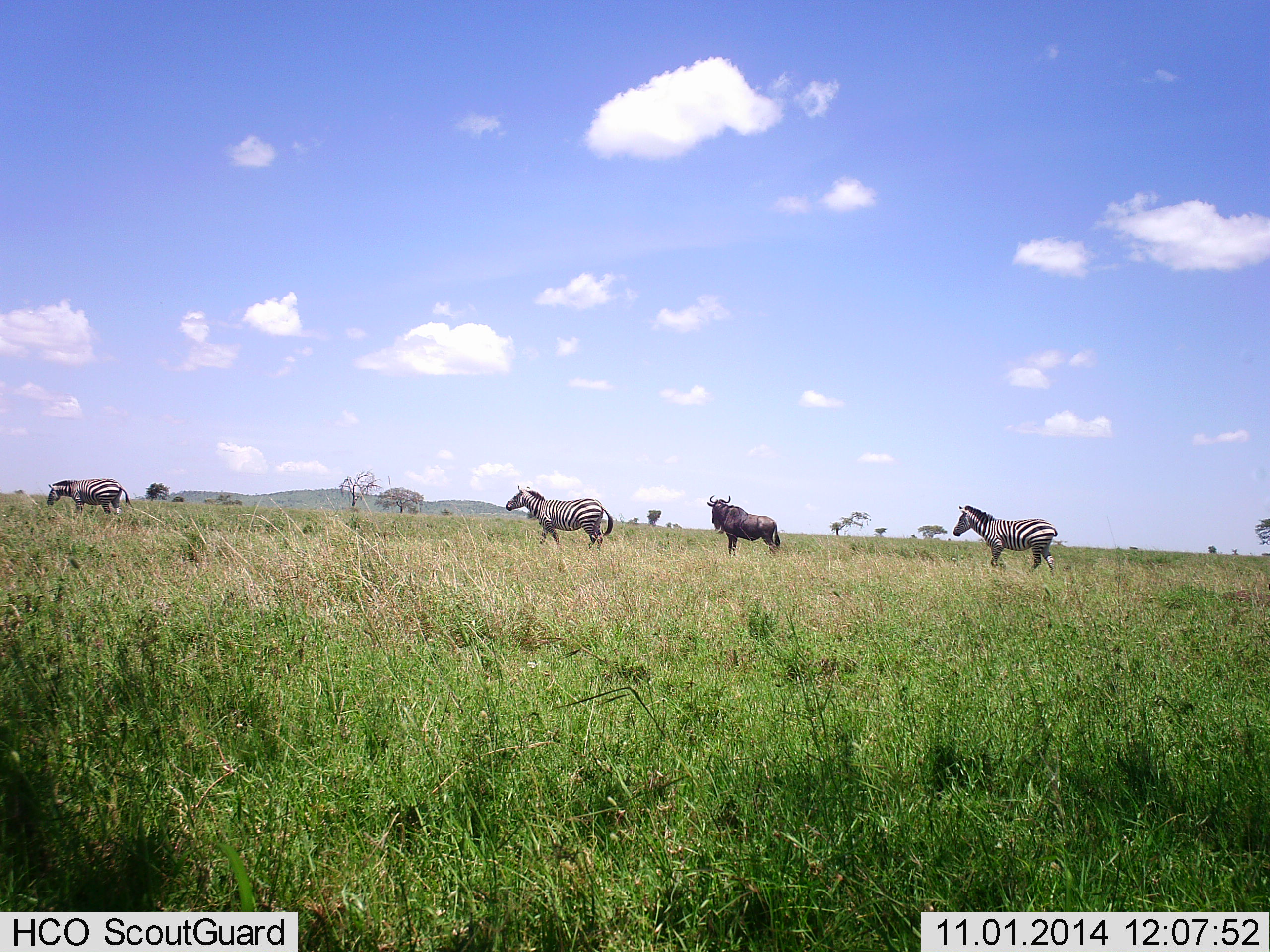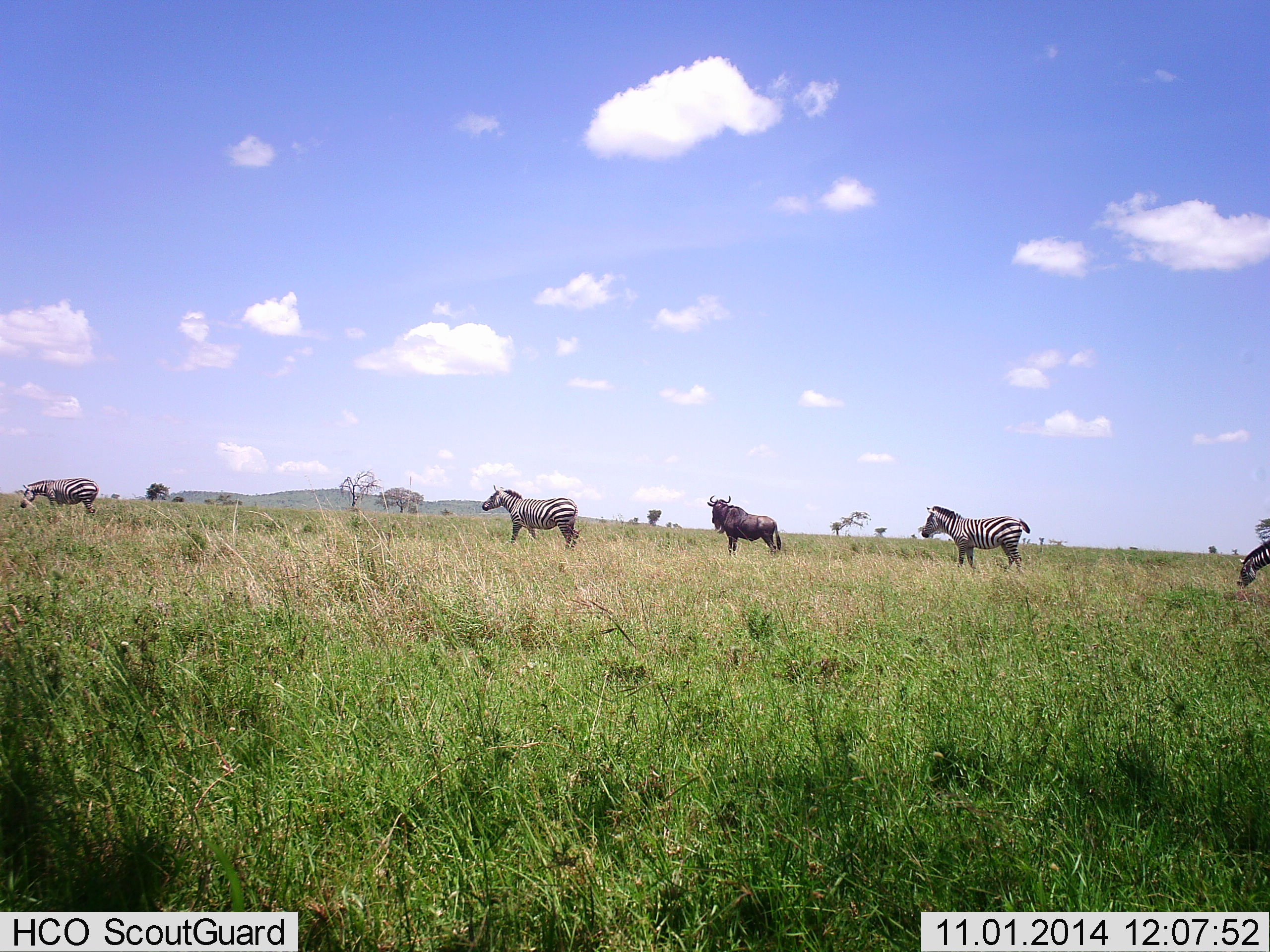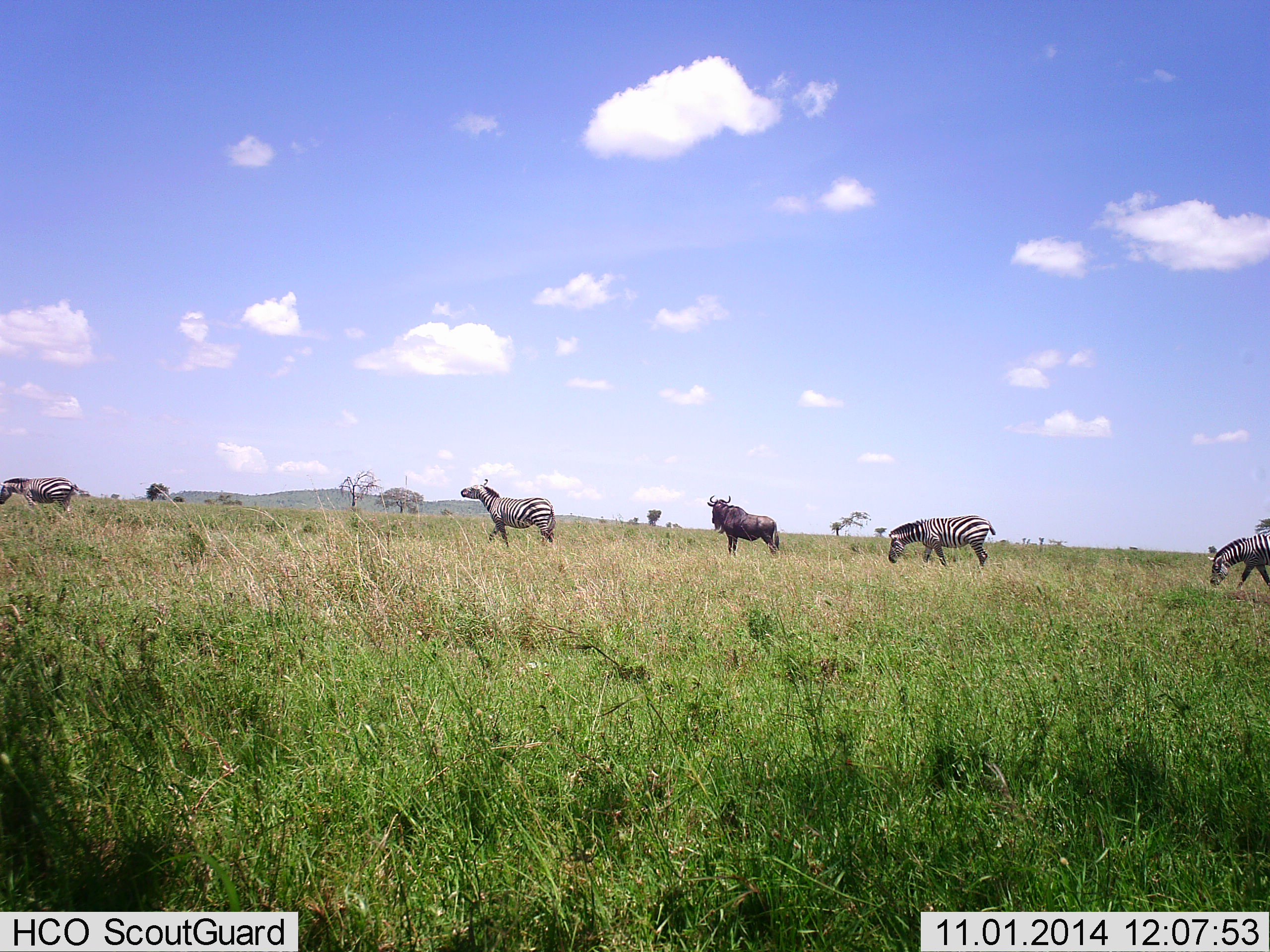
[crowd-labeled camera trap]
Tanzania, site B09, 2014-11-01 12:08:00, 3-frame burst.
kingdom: Animalia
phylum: Chordata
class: Mammalia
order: Artiodactyla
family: Bovidae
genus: Connochaetes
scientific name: Connochaetes taurinus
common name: blue wildebeest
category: wildebeest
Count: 1.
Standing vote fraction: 100%.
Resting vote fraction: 8%.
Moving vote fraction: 0%.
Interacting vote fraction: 0%.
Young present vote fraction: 0%.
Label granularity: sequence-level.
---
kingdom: Animalia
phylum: Chordata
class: Mammalia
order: Perissodactyla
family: Equidae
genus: Equus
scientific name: Equus quagga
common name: plains zebra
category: zebra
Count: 4.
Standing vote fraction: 25%.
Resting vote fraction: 0%.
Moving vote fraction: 92%.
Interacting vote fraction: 0%.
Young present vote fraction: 0%.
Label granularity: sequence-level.